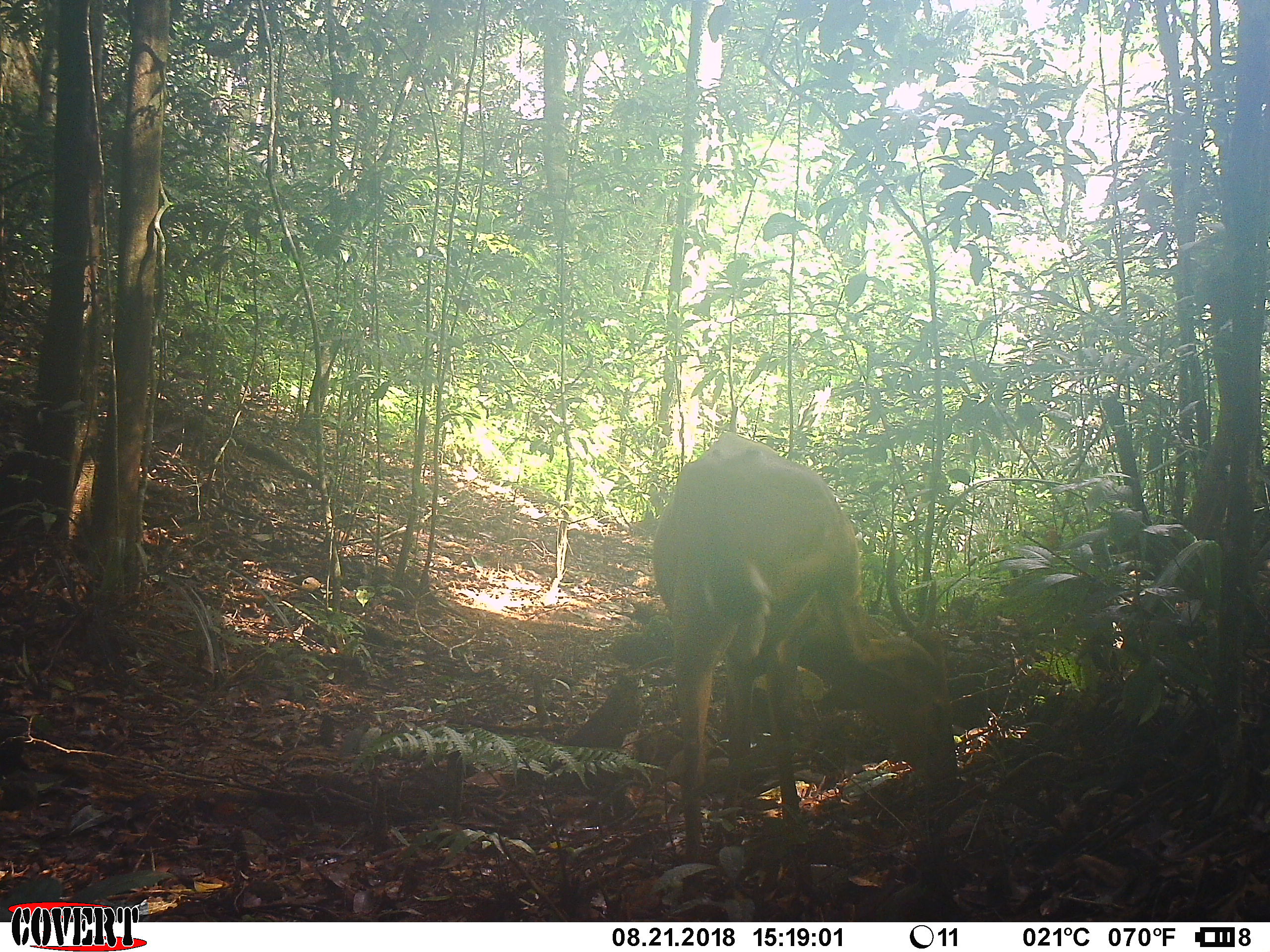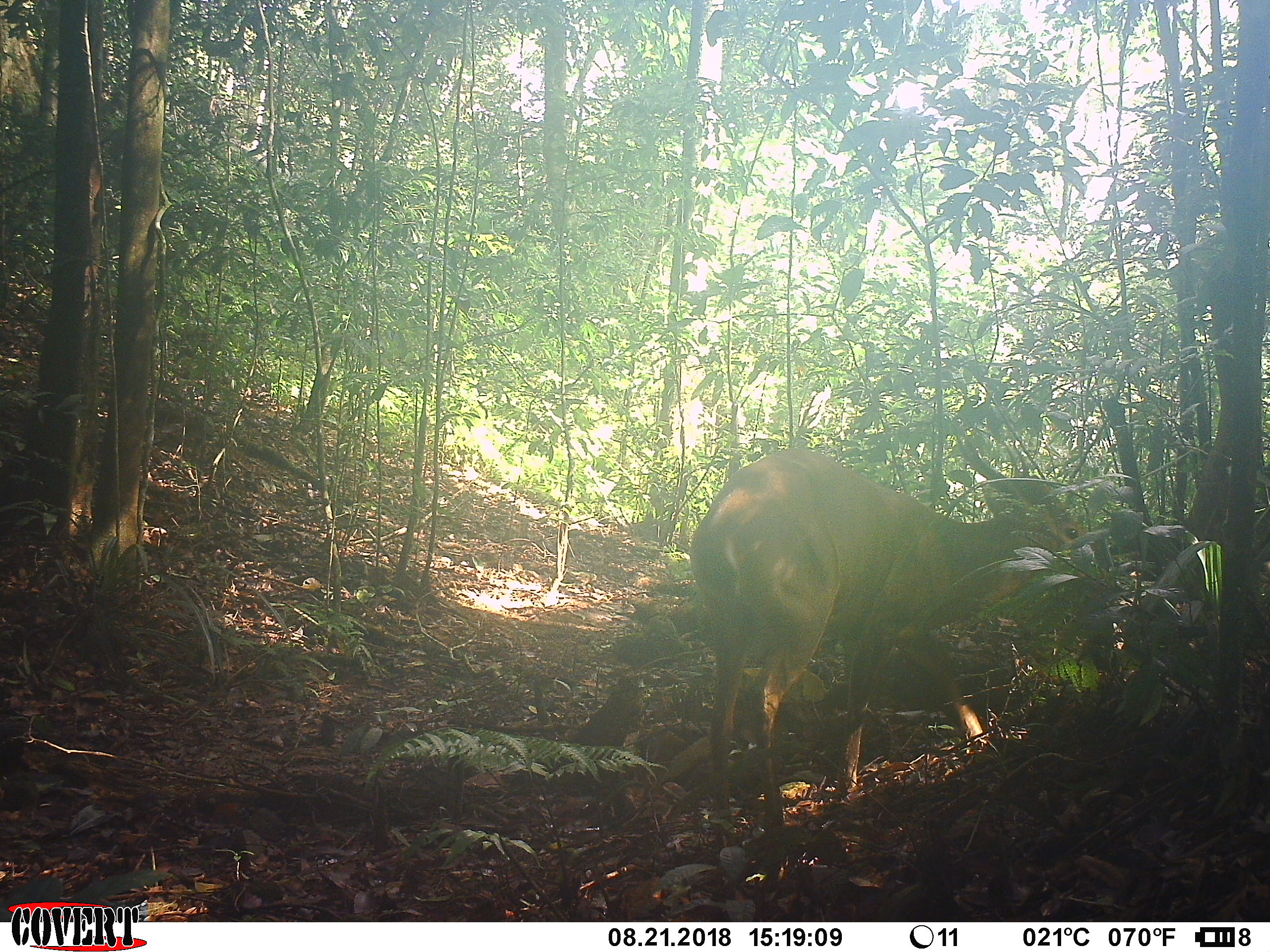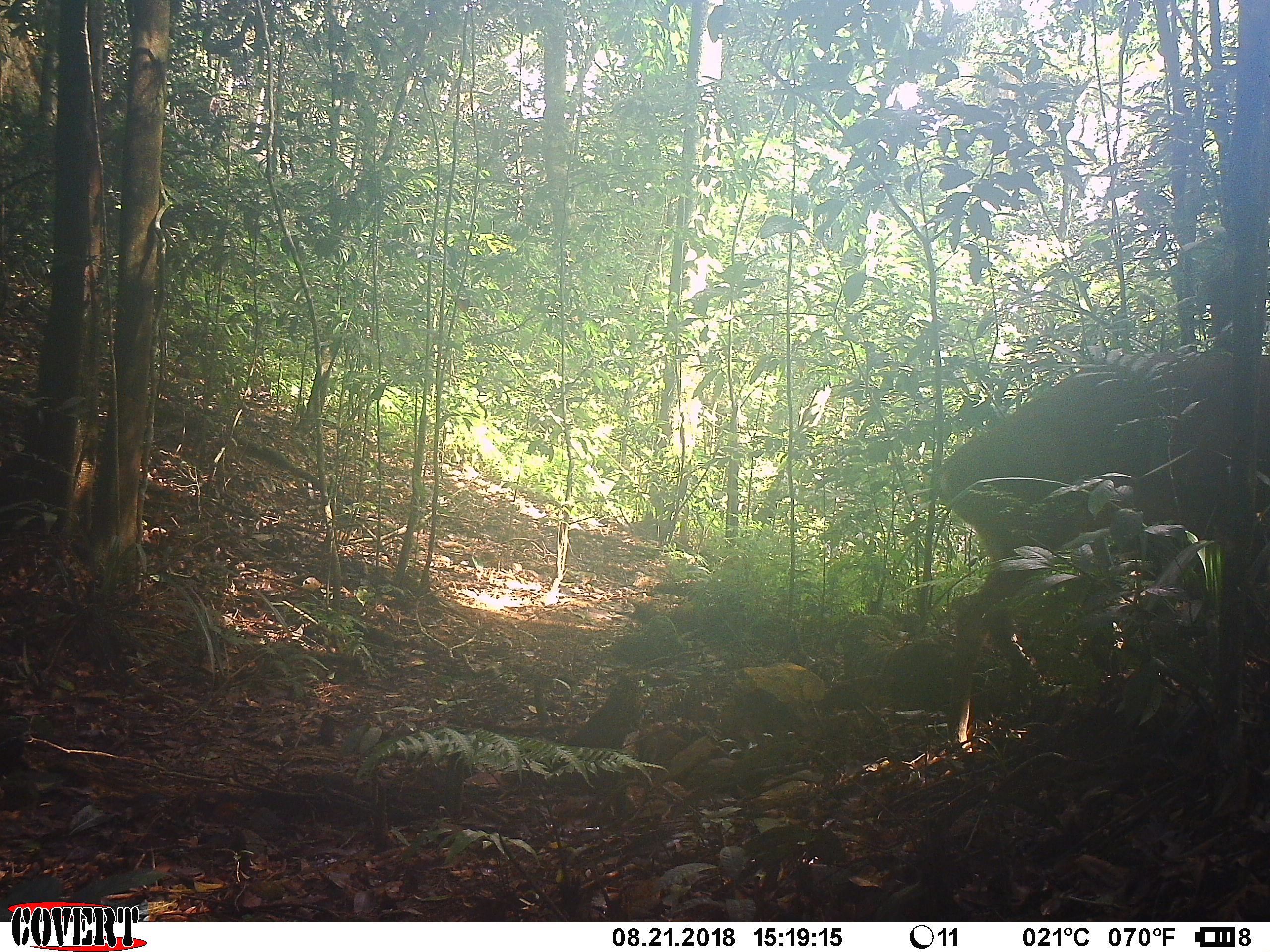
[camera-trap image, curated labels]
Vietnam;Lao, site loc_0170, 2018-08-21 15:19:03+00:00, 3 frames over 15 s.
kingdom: Animalia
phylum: Chordata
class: Mammalia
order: Artiodactyla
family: Cervidae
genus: Muntiacus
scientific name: Muntiacus vuquangensis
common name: large-antlered muntjac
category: large antlered muntjac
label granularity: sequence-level